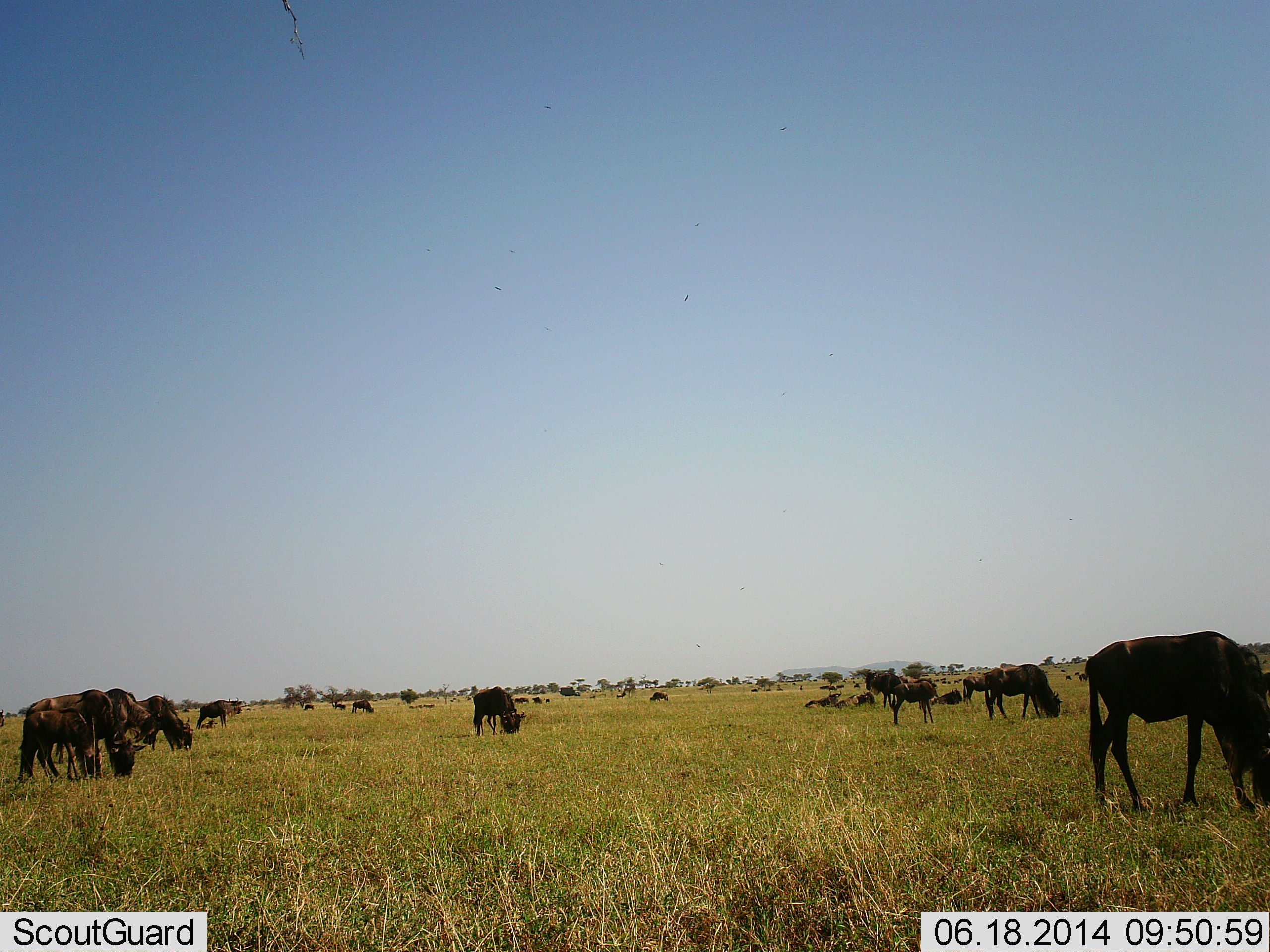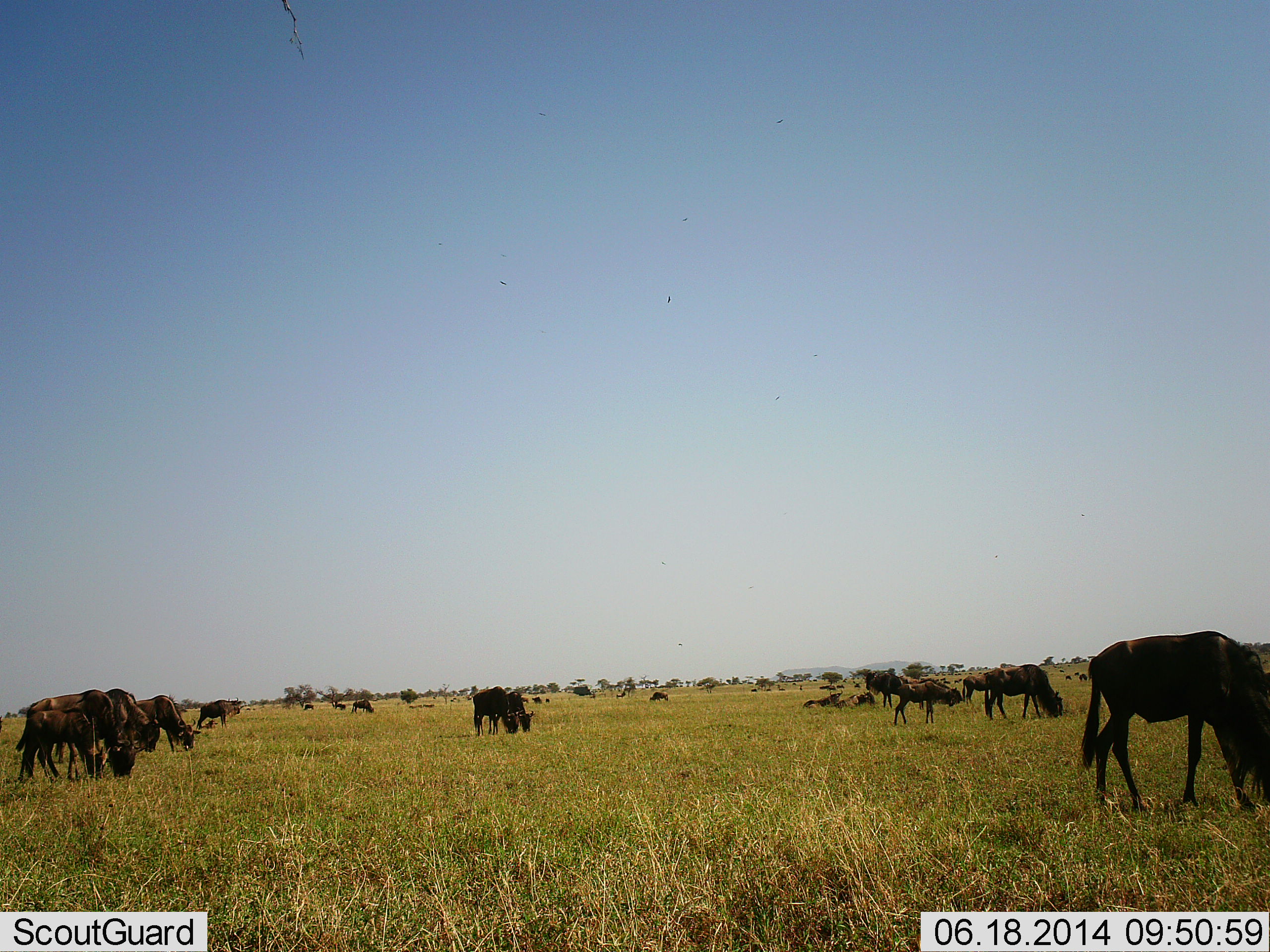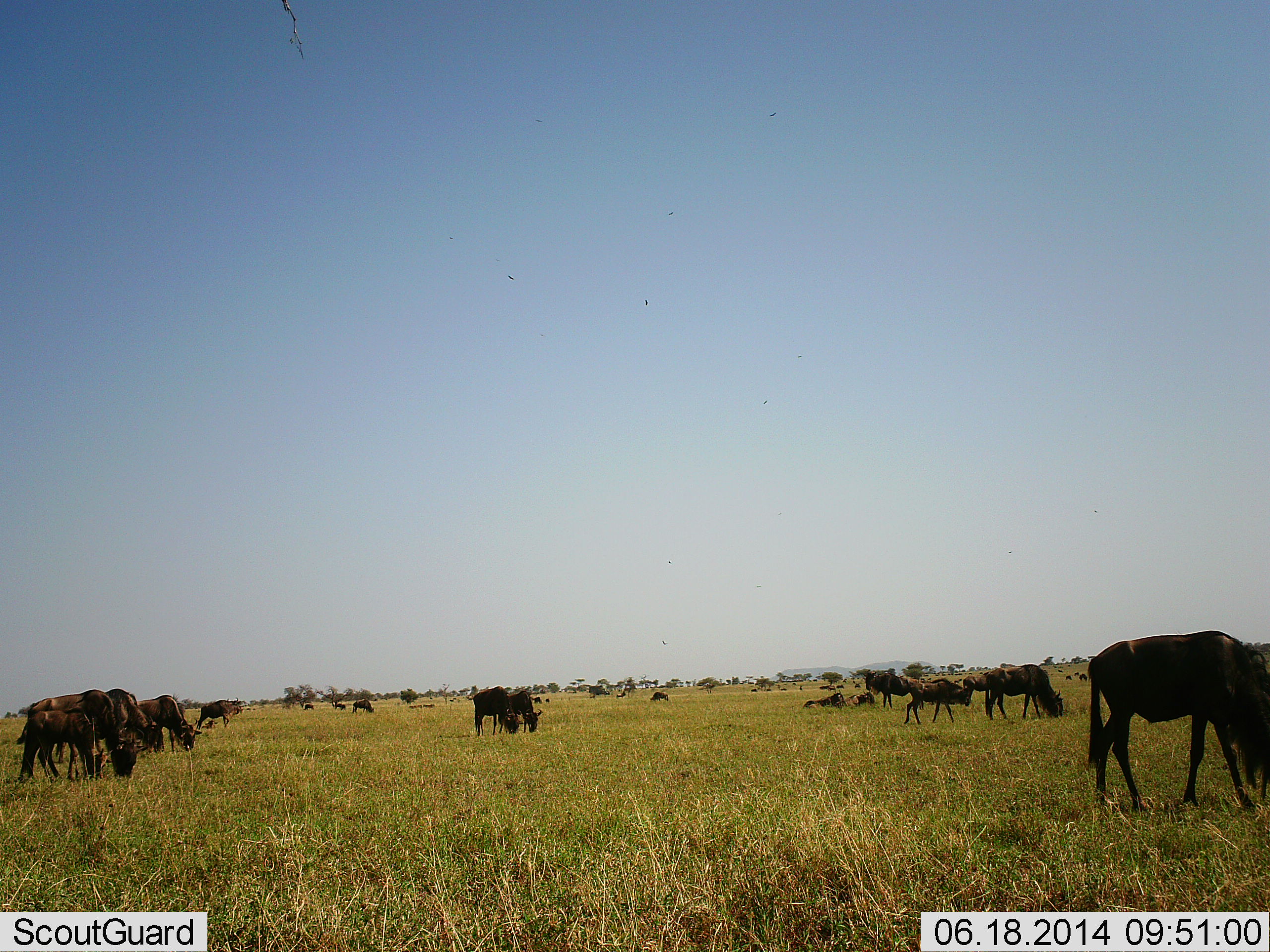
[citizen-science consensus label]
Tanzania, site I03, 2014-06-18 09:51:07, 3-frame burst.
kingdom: Animalia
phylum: Chordata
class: Mammalia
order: Artiodactyla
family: Bovidae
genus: Connochaetes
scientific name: Connochaetes taurinus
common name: blue wildebeest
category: wildebeest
Wildebeest (blue wildebeest) (Connochaetes taurinus), count 11-50. Behavior (volunteer vote fractions): standing 64%, resting 36%, moving 45%, interacting 0%. Young present (vote fraction): 36%. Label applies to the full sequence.